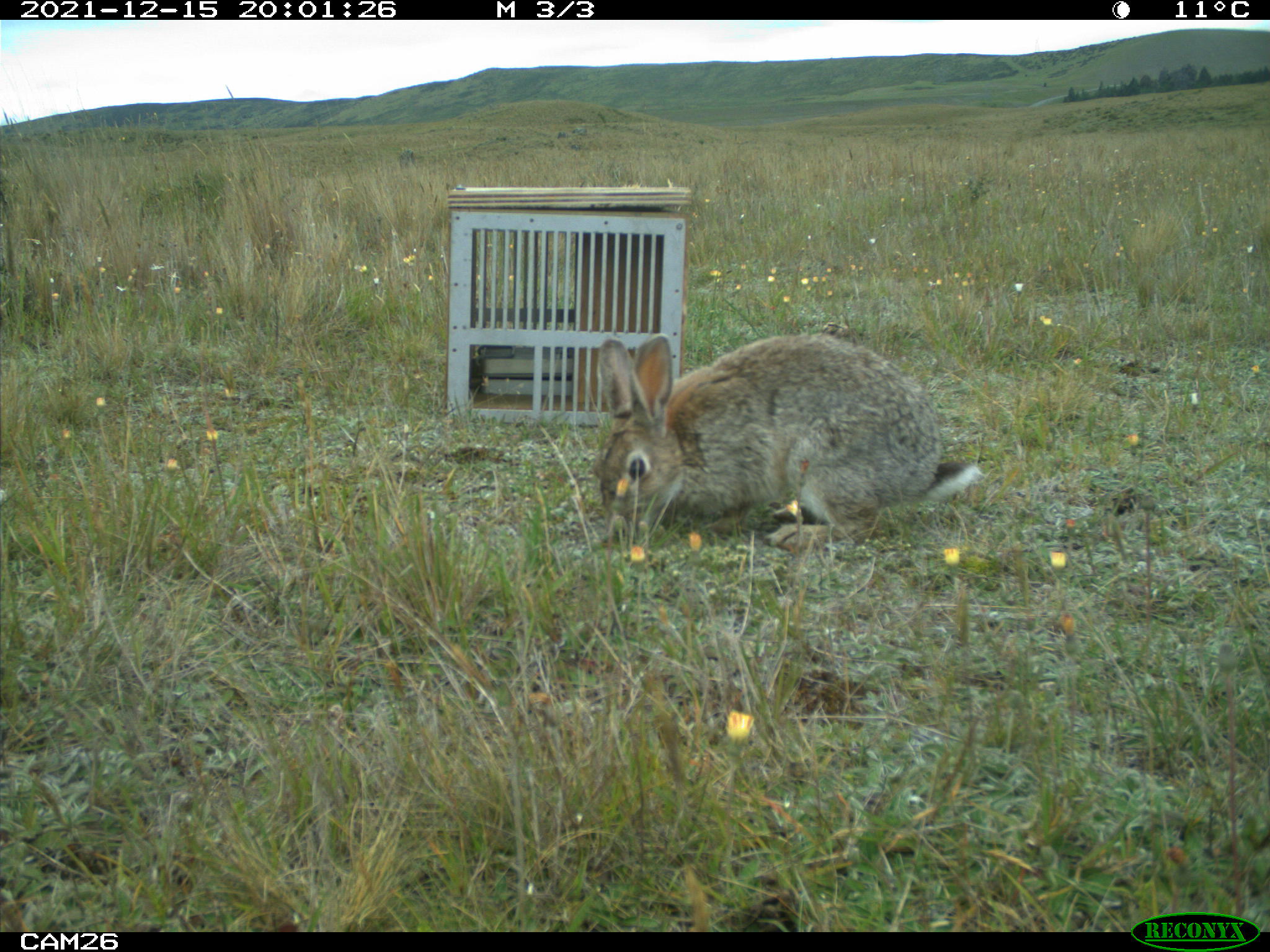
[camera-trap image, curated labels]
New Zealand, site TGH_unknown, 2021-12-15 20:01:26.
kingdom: Animalia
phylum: Chordata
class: Mammalia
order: Lagomorpha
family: Leporidae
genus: Oryctolagus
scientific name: Oryctolagus cuniculus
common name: european rabbit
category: rabbit